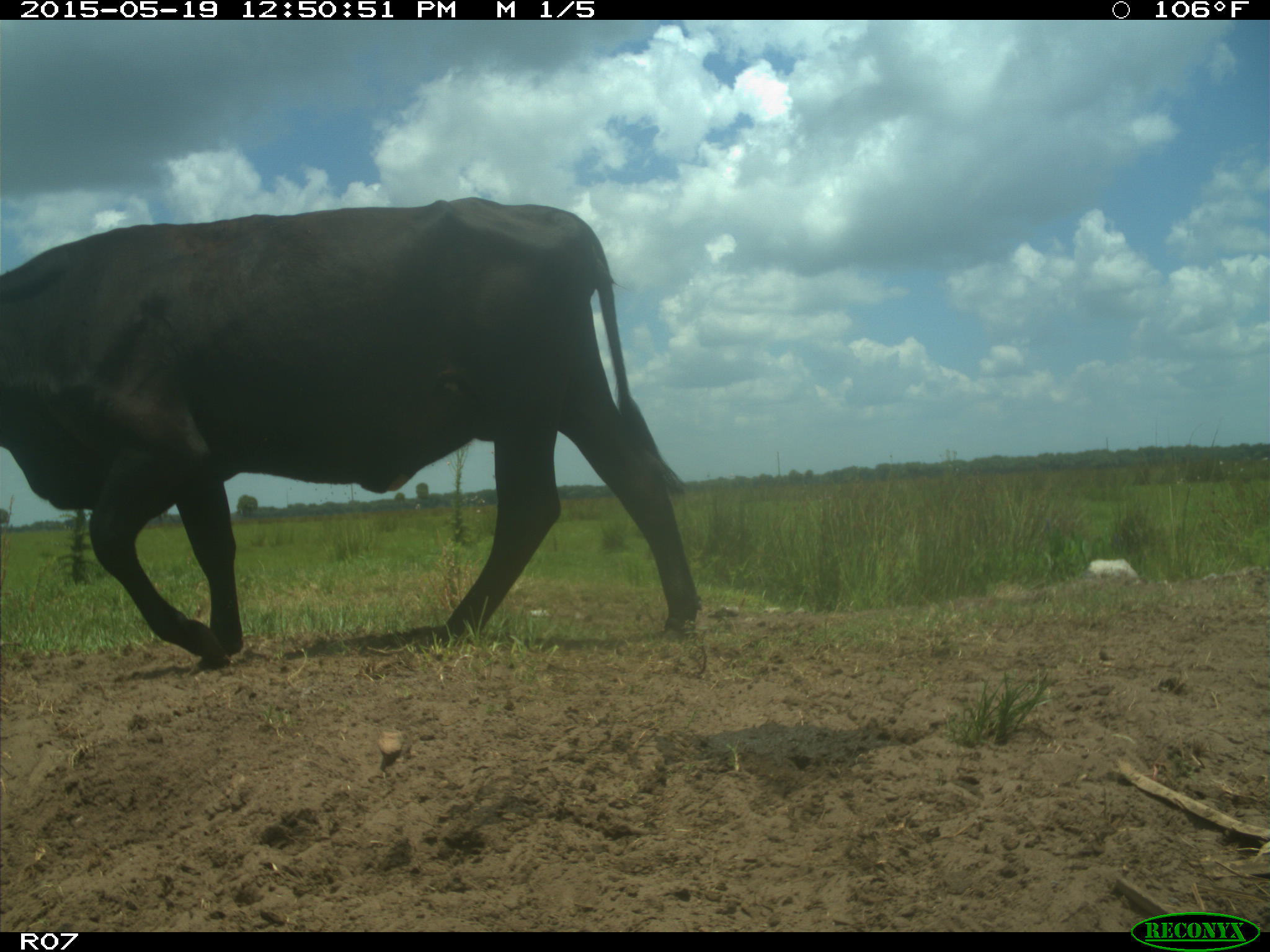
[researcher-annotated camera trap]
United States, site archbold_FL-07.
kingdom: Animalia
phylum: Chordata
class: Mammalia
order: Artiodactyla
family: Bovidae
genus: Bos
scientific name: Bos taurus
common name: domestic cow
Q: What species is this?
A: Bos taurus (domestic cow).